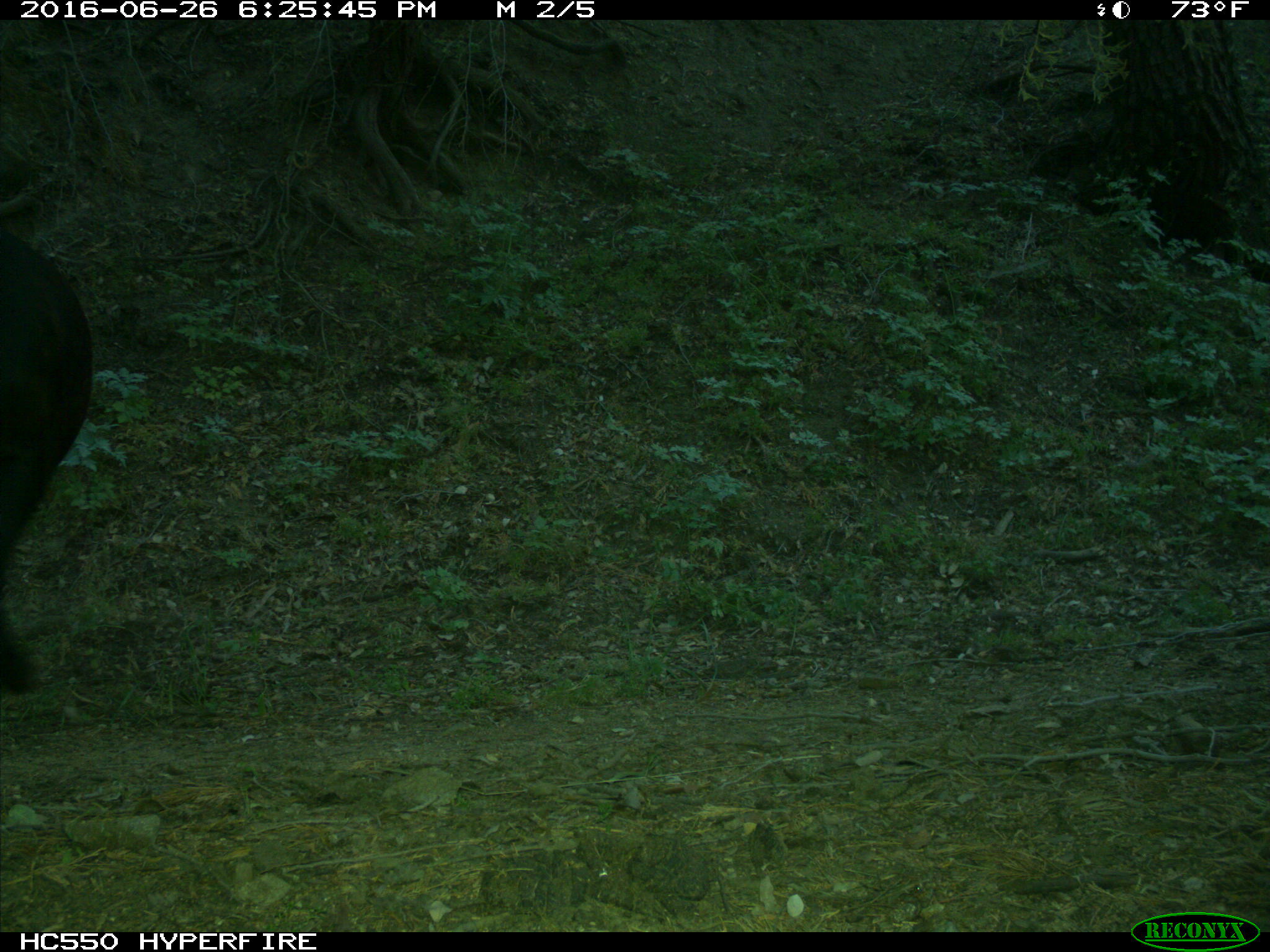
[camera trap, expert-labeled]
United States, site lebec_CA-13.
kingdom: Animalia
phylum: Chordata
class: Mammalia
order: Artiodactyla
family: Bovidae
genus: Bos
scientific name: Bos taurus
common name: domestic cow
Bos taurus (domestic cow).